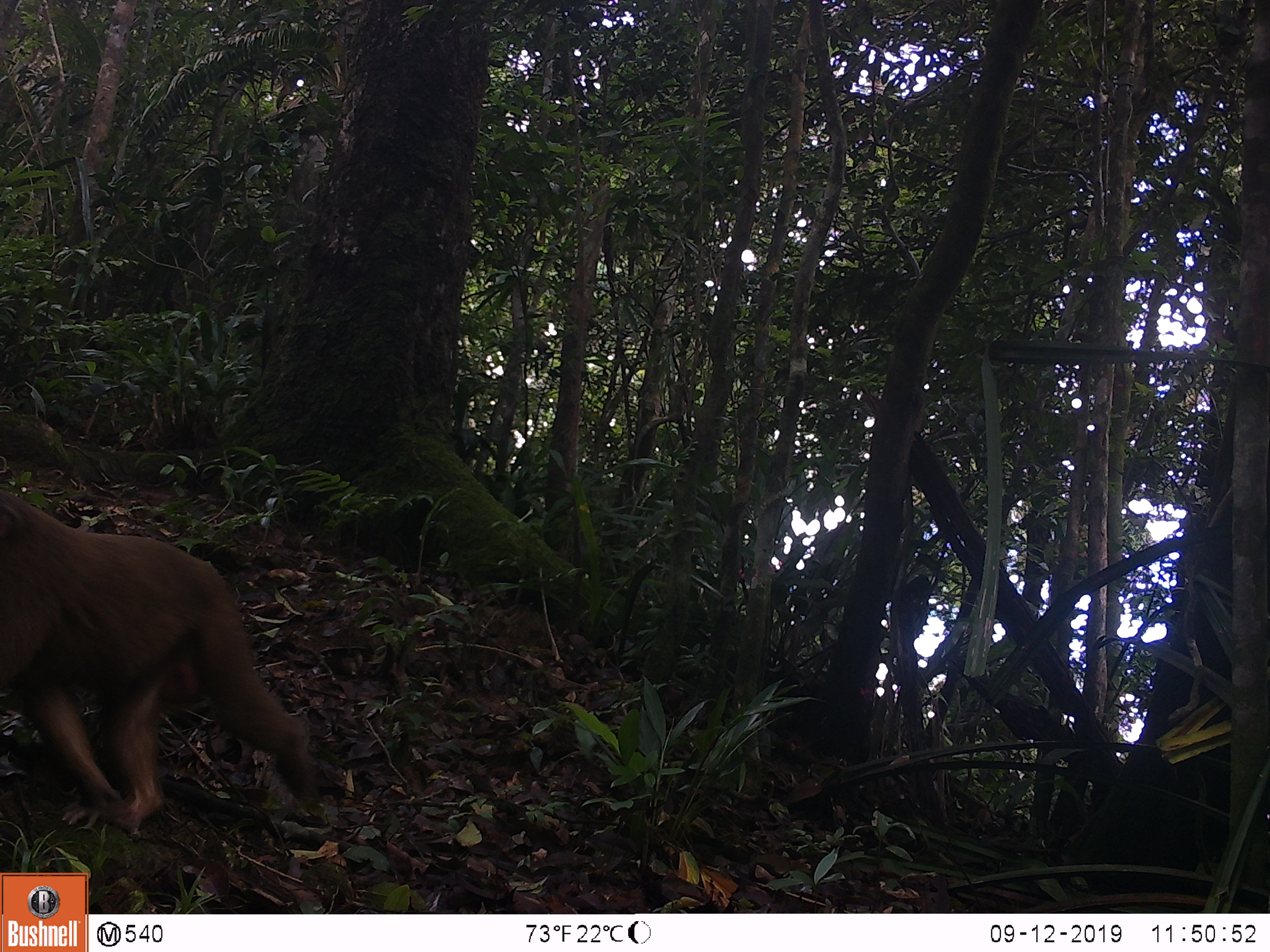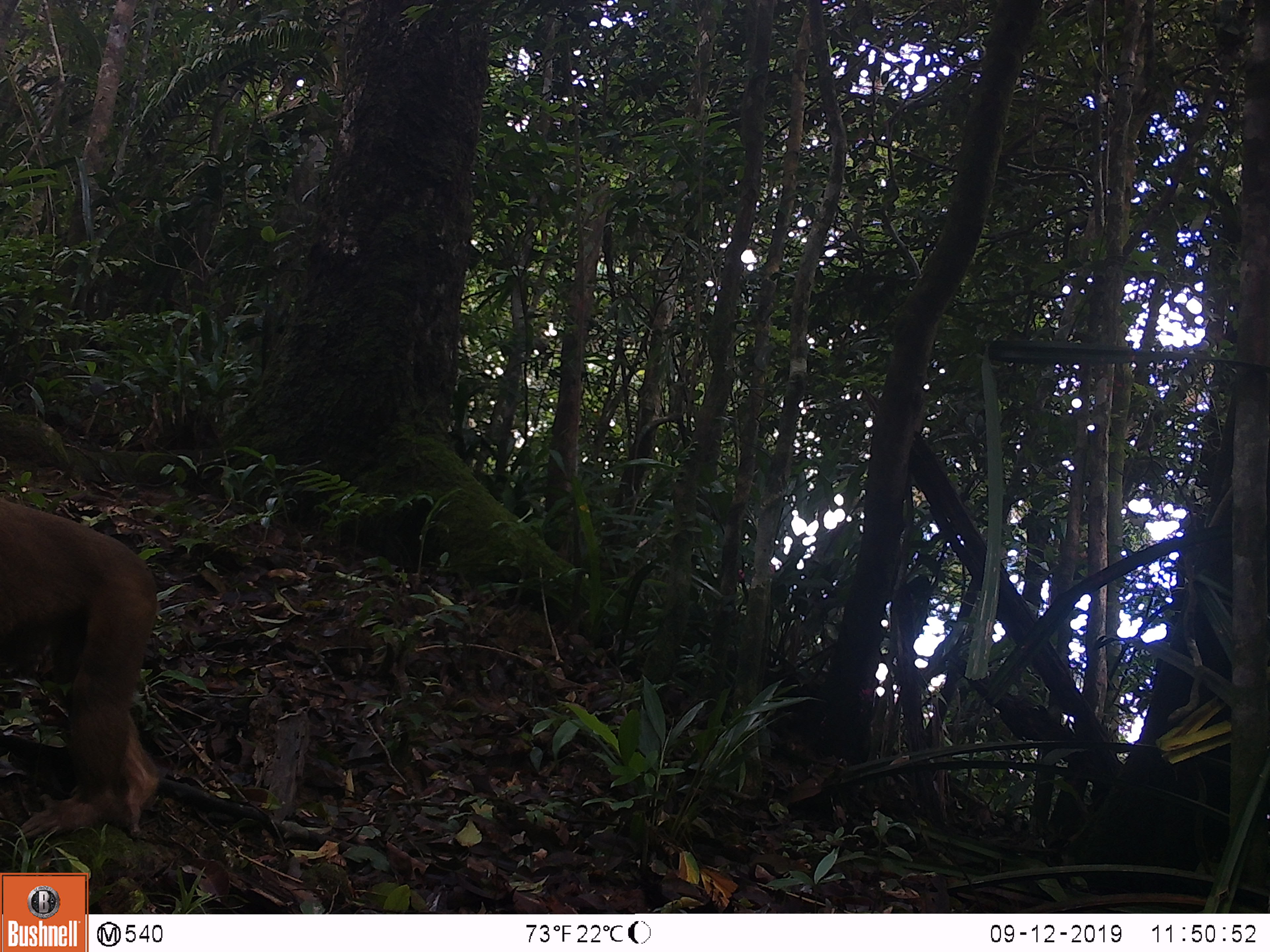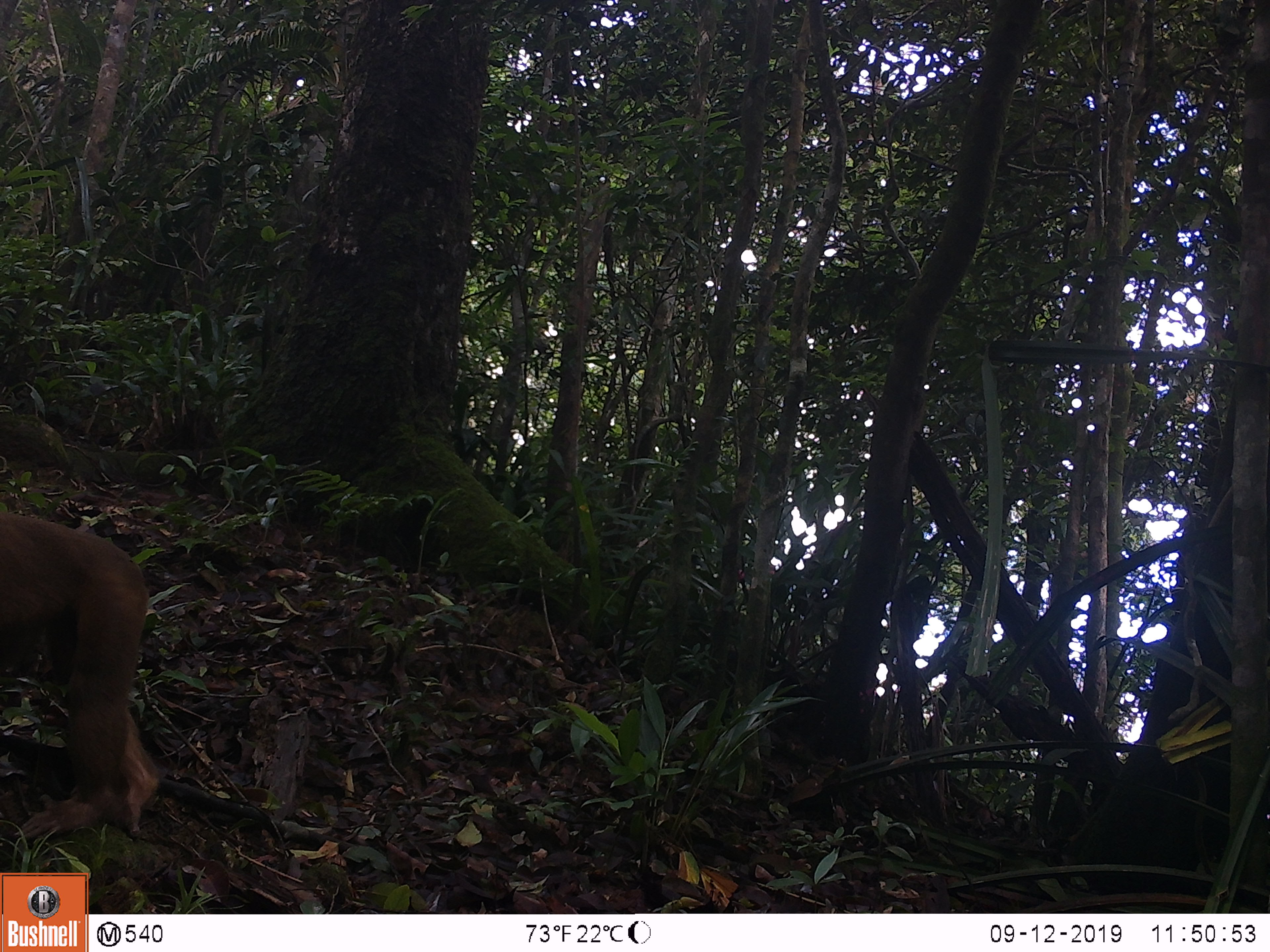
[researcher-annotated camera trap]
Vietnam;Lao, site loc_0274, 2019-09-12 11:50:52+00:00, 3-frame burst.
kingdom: Animalia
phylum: Chordata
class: Mammalia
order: Primates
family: Cercopithecidae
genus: Macaca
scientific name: Macaca arctoides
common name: stump-tailed macaque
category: stump tailed macaque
Stump tailed macaque (stump-tailed macaque) (Macaca arctoides). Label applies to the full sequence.